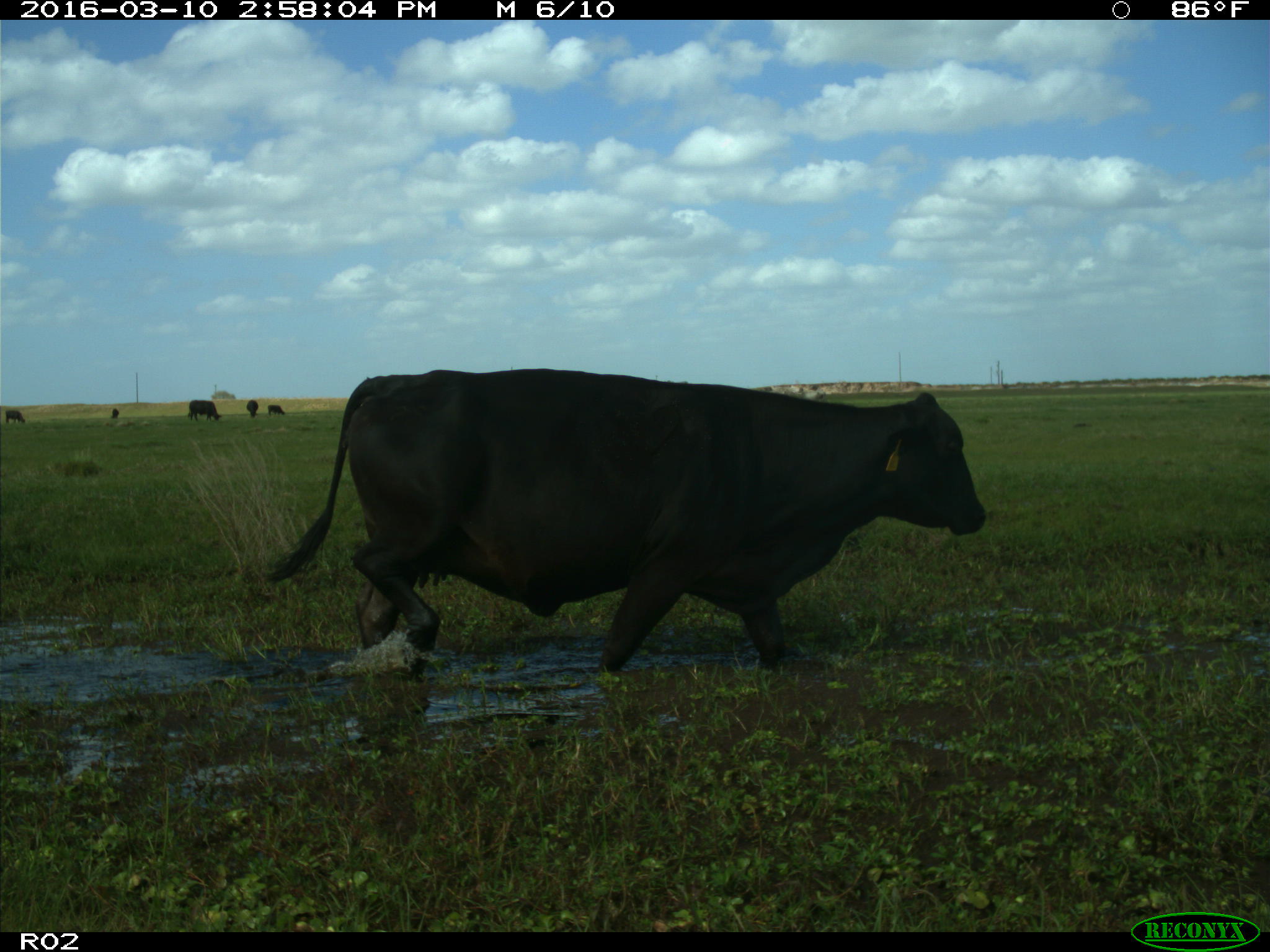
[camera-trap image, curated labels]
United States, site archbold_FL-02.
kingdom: Animalia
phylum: Chordata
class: Mammalia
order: Artiodactyla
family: Bovidae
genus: Bos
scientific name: Bos taurus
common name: domestic cow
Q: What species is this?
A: Bos taurus (domestic cow).